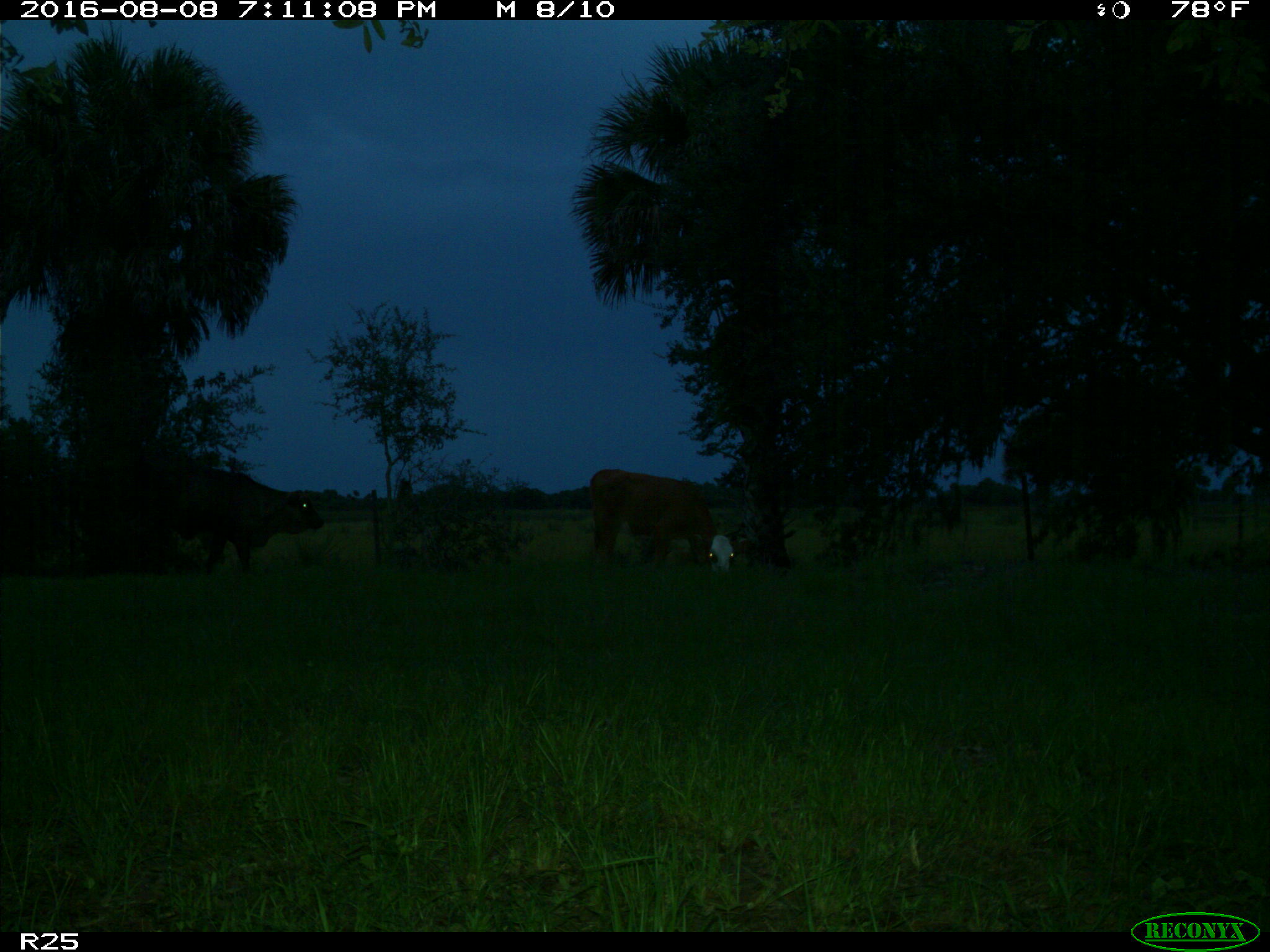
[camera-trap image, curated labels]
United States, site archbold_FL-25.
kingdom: Animalia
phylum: Chordata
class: Mammalia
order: Artiodactyla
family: Bovidae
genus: Bos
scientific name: Bos taurus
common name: domestic cow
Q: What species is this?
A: Bos taurus (domestic cow).